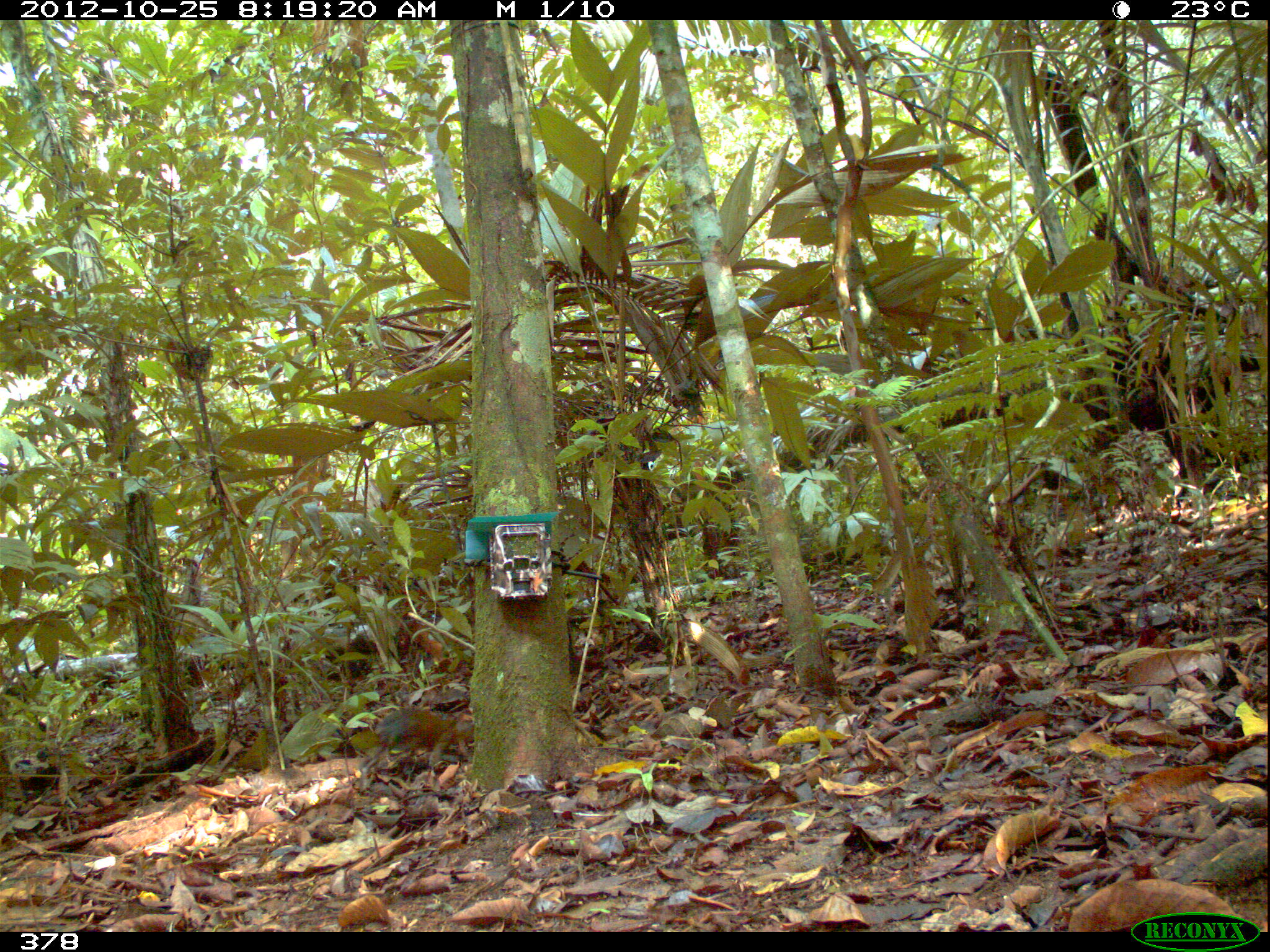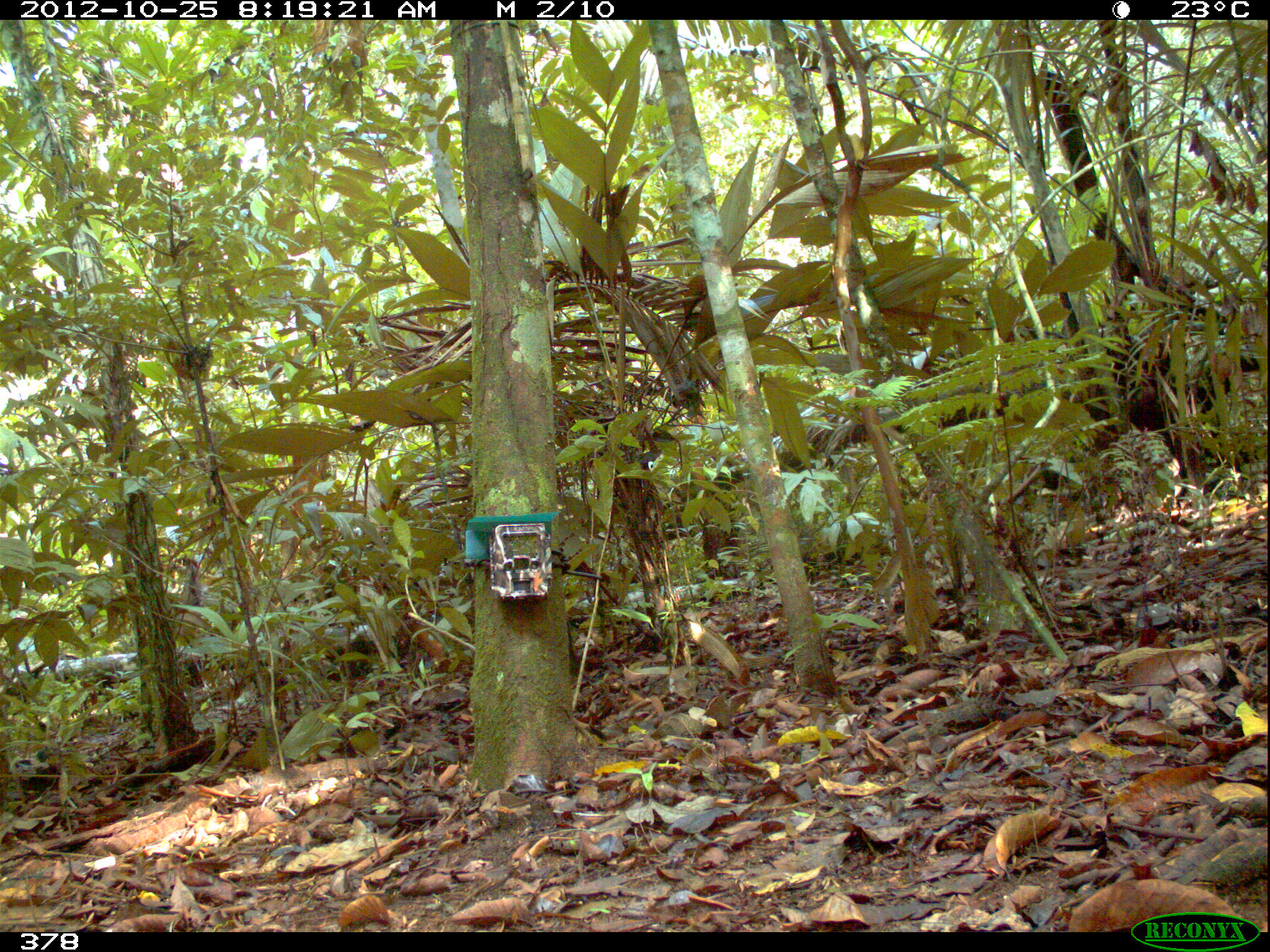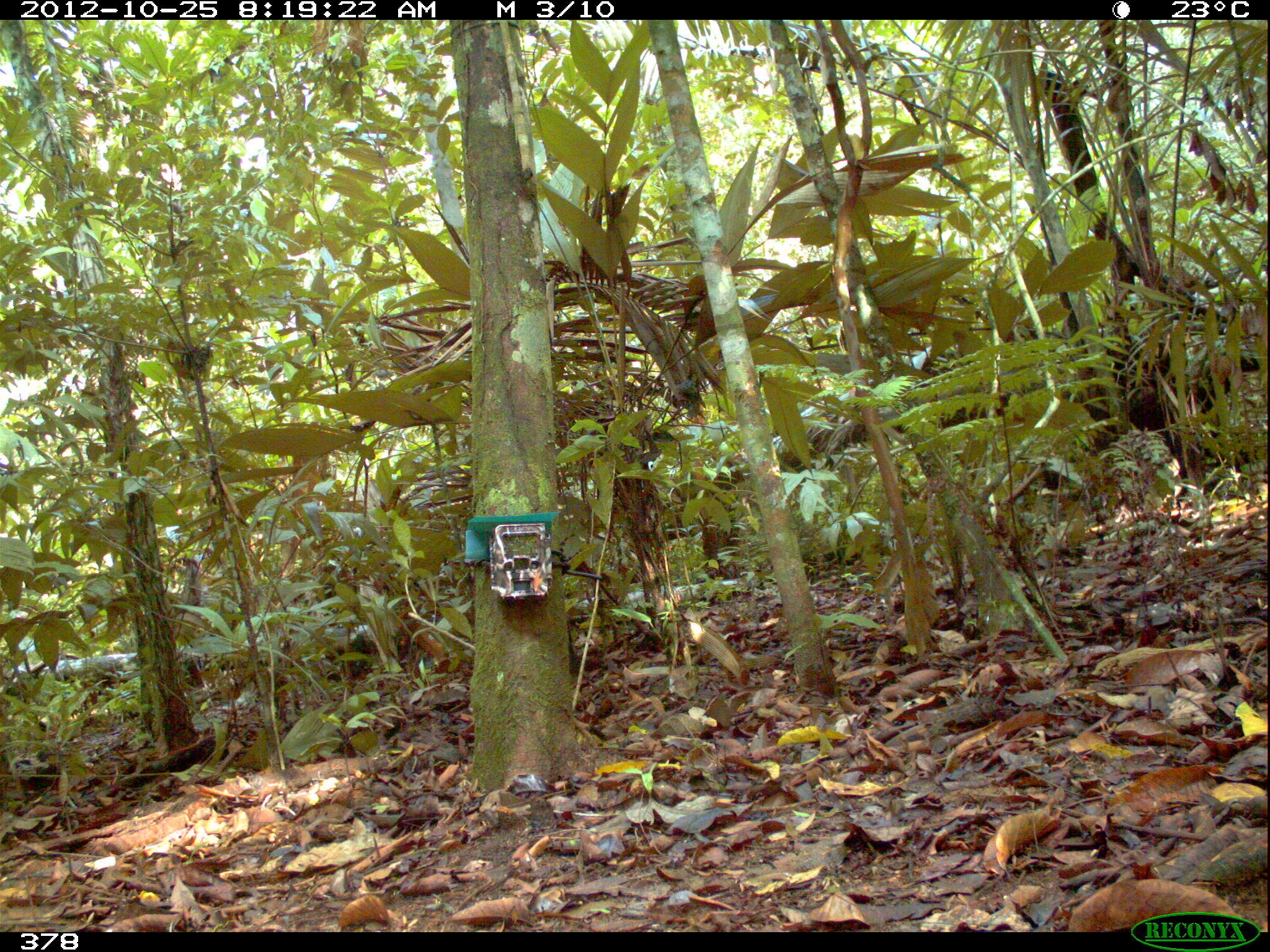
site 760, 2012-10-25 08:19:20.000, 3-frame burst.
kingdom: Animalia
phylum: Chordata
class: Mammalia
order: Rodentia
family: Dasyproctidae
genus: Dasyprocta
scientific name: Dasyprocta punctata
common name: central american agouti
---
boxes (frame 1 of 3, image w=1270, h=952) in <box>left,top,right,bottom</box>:
dasyprocta punctata: <box>355,708,473,792</box>